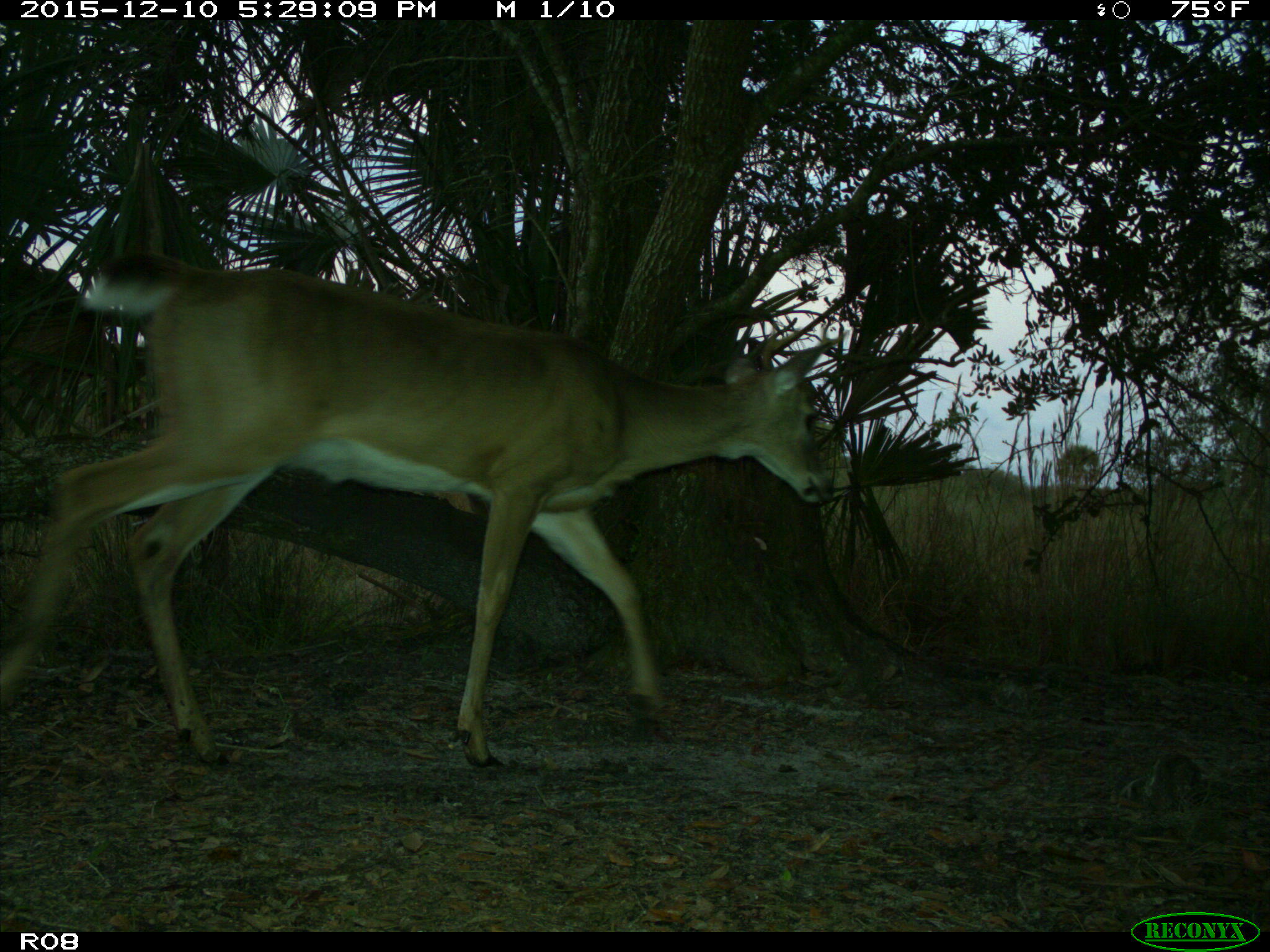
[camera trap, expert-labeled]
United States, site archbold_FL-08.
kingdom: Animalia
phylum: Chordata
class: Mammalia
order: Artiodactyla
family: Cervidae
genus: Odocoileus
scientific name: Odocoileus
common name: deer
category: unidentified deer